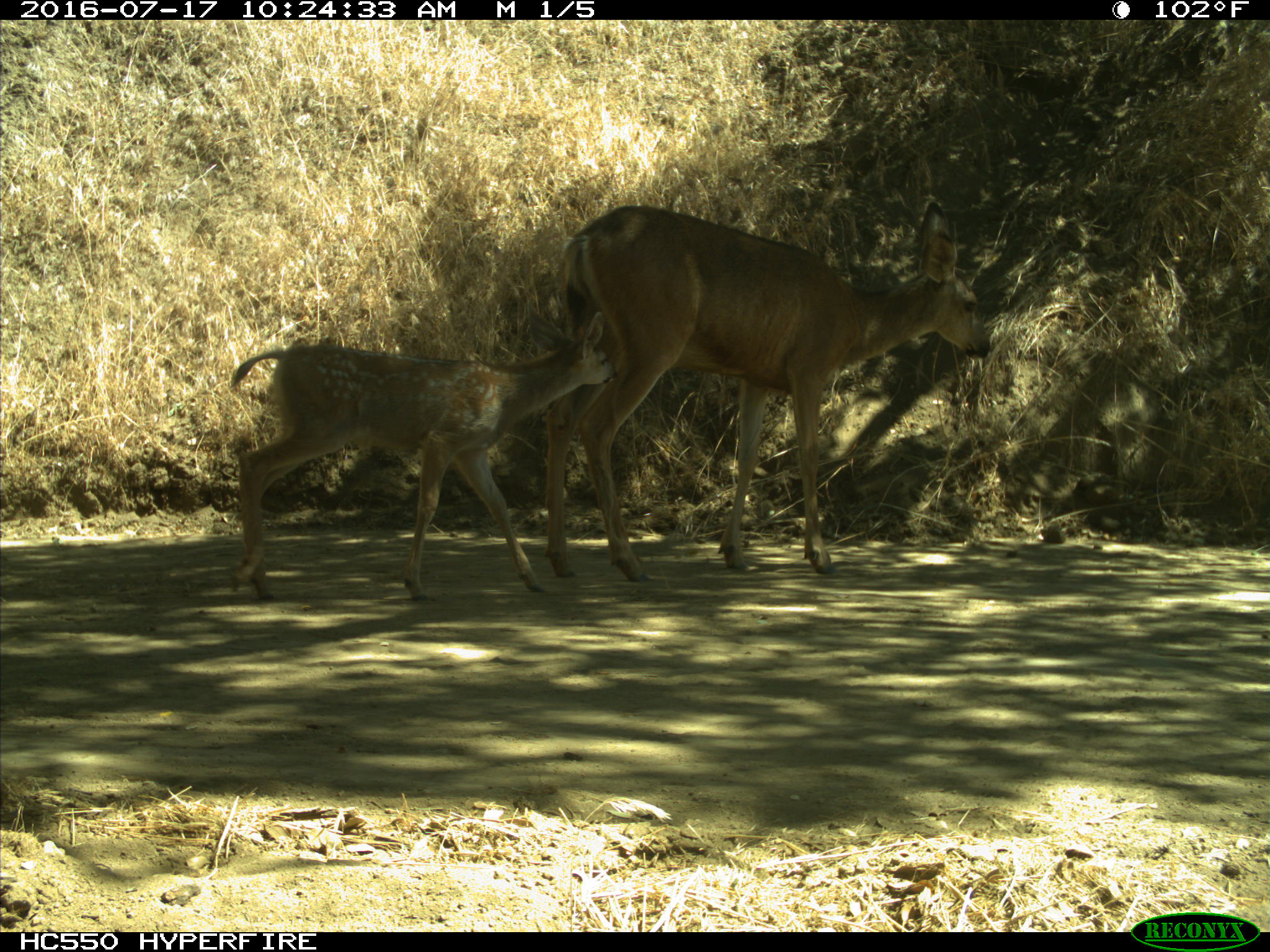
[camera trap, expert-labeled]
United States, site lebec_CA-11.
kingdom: Animalia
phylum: Chordata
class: Mammalia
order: Artiodactyla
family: Cervidae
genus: Odocoileus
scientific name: Odocoileus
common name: deer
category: unidentified deer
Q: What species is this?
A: Unidentified deer (deer) (Odocoileus).